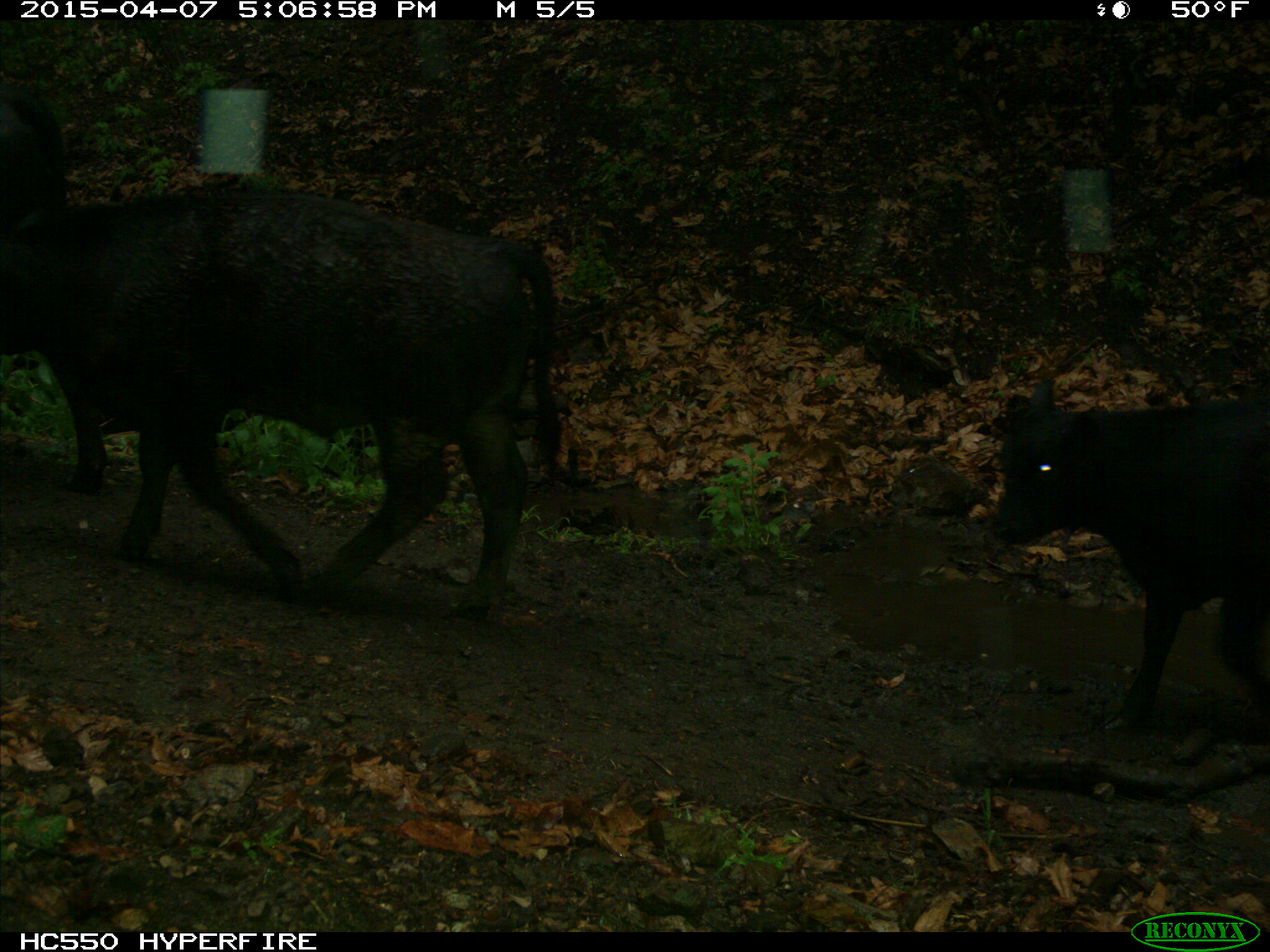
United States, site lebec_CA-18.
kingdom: Animalia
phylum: Chordata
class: Mammalia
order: Artiodactyla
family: Bovidae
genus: Bos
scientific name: Bos taurus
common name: domestic cow